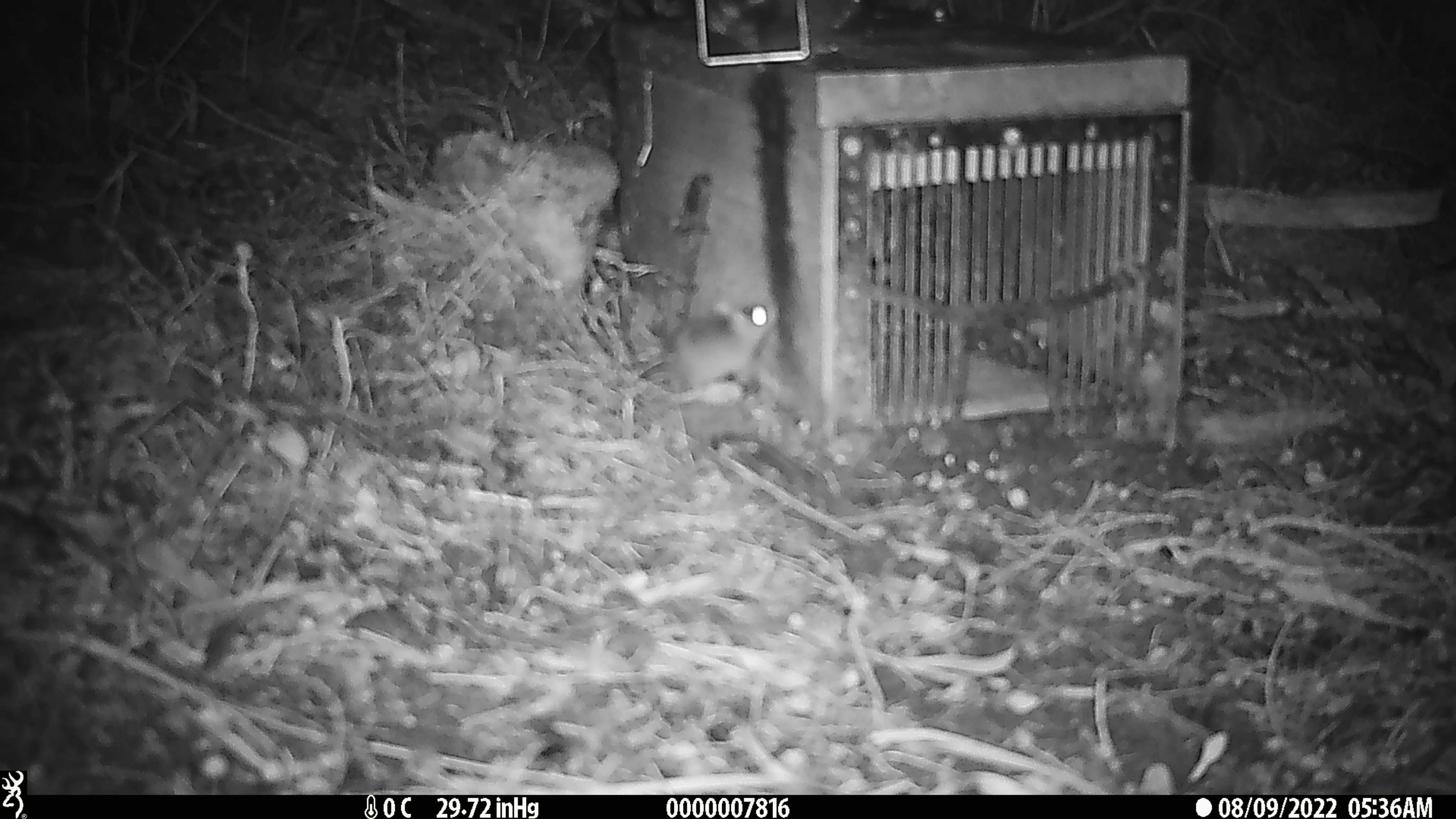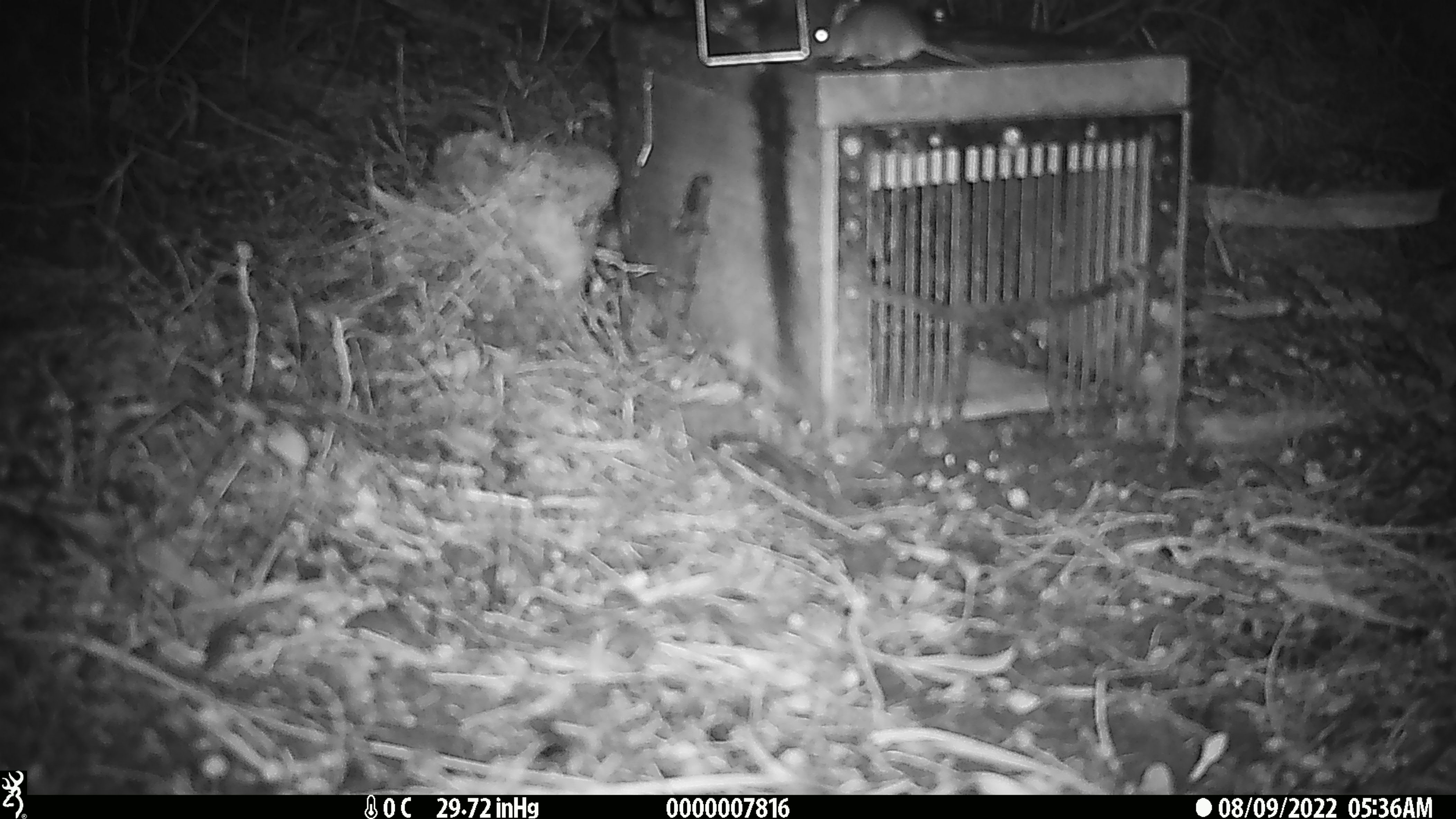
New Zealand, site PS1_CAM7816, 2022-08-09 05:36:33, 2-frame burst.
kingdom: Animalia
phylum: Chordata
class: Mammalia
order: Rodentia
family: Muridae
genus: Mus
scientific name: Mus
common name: mouse